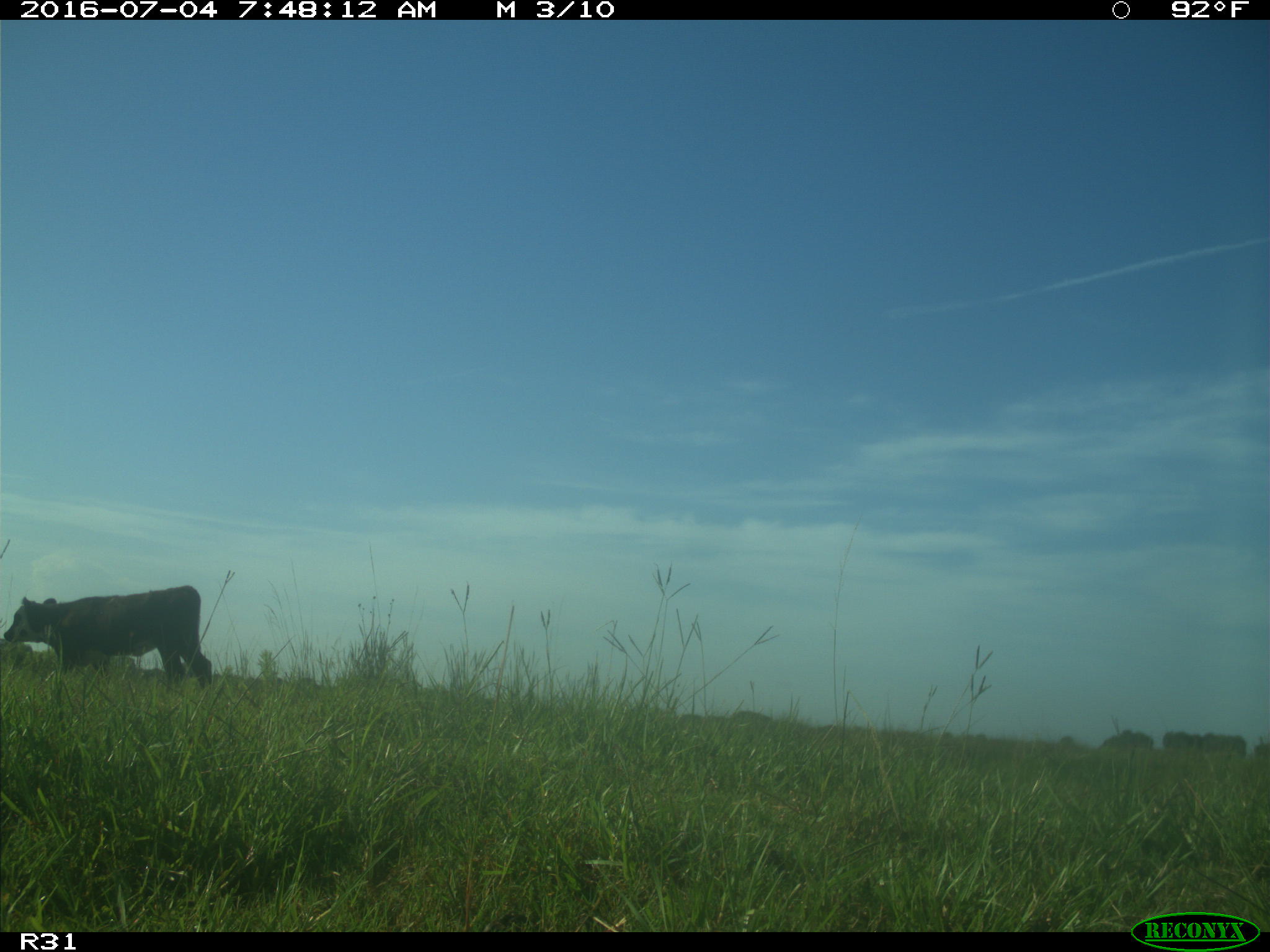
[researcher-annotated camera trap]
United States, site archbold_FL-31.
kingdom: Animalia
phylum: Chordata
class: Mammalia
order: Artiodactyla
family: Bovidae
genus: Bos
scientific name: Bos taurus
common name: domestic cow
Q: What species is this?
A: Bos taurus (domestic cow).